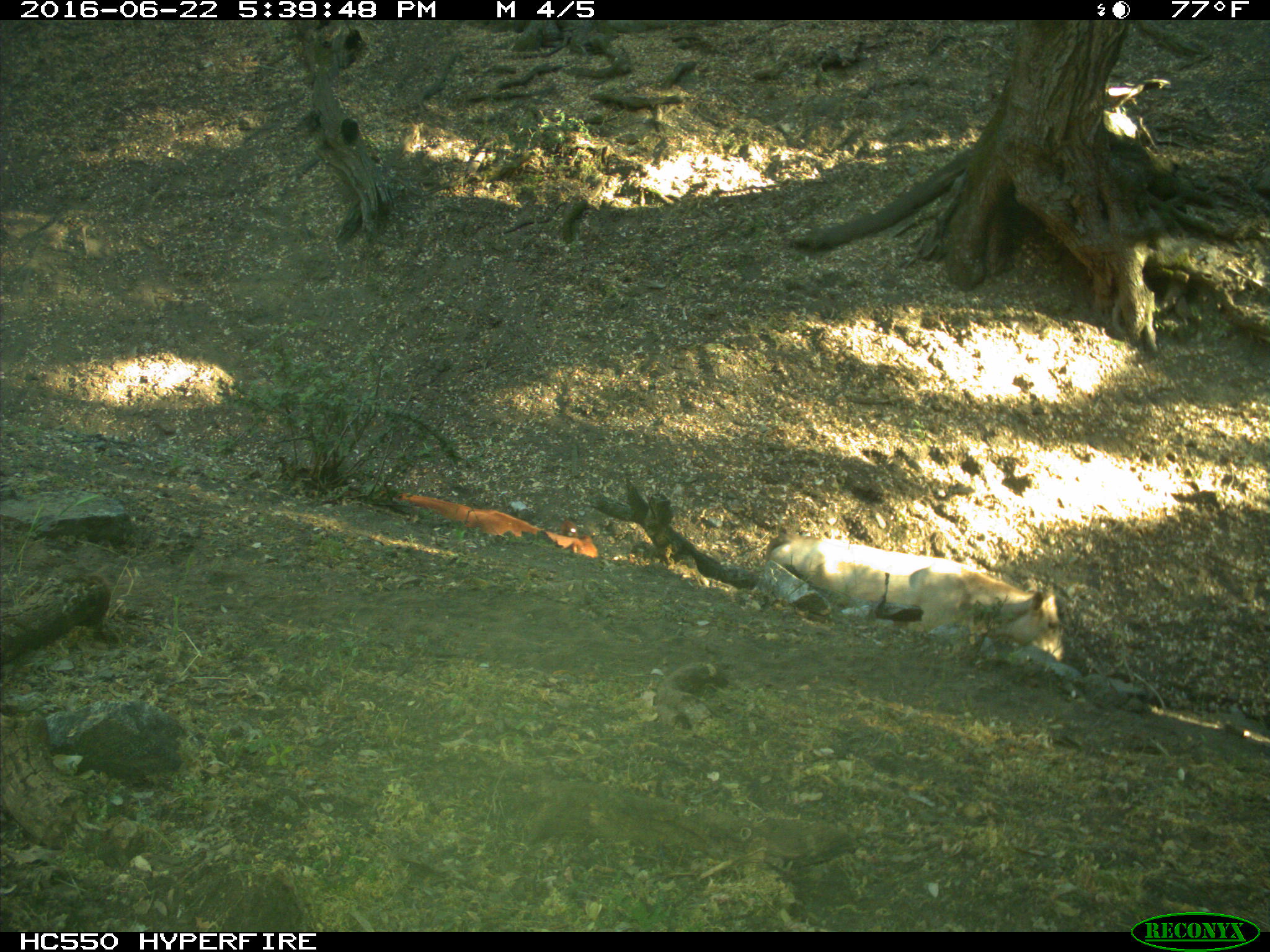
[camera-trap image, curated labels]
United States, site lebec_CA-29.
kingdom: Animalia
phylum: Chordata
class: Mammalia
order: Artiodactyla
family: Bovidae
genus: Bos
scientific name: Bos taurus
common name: domestic cow